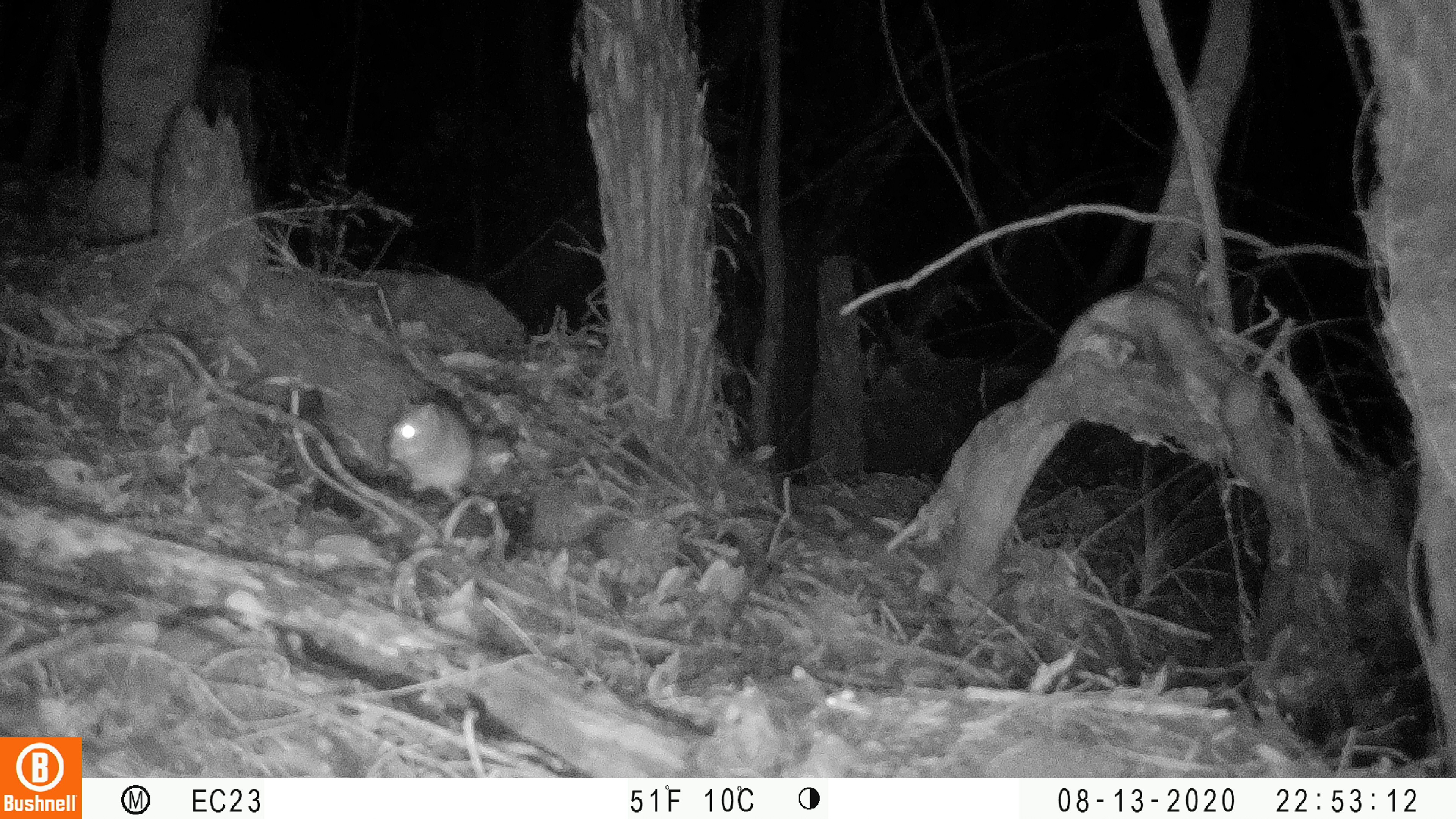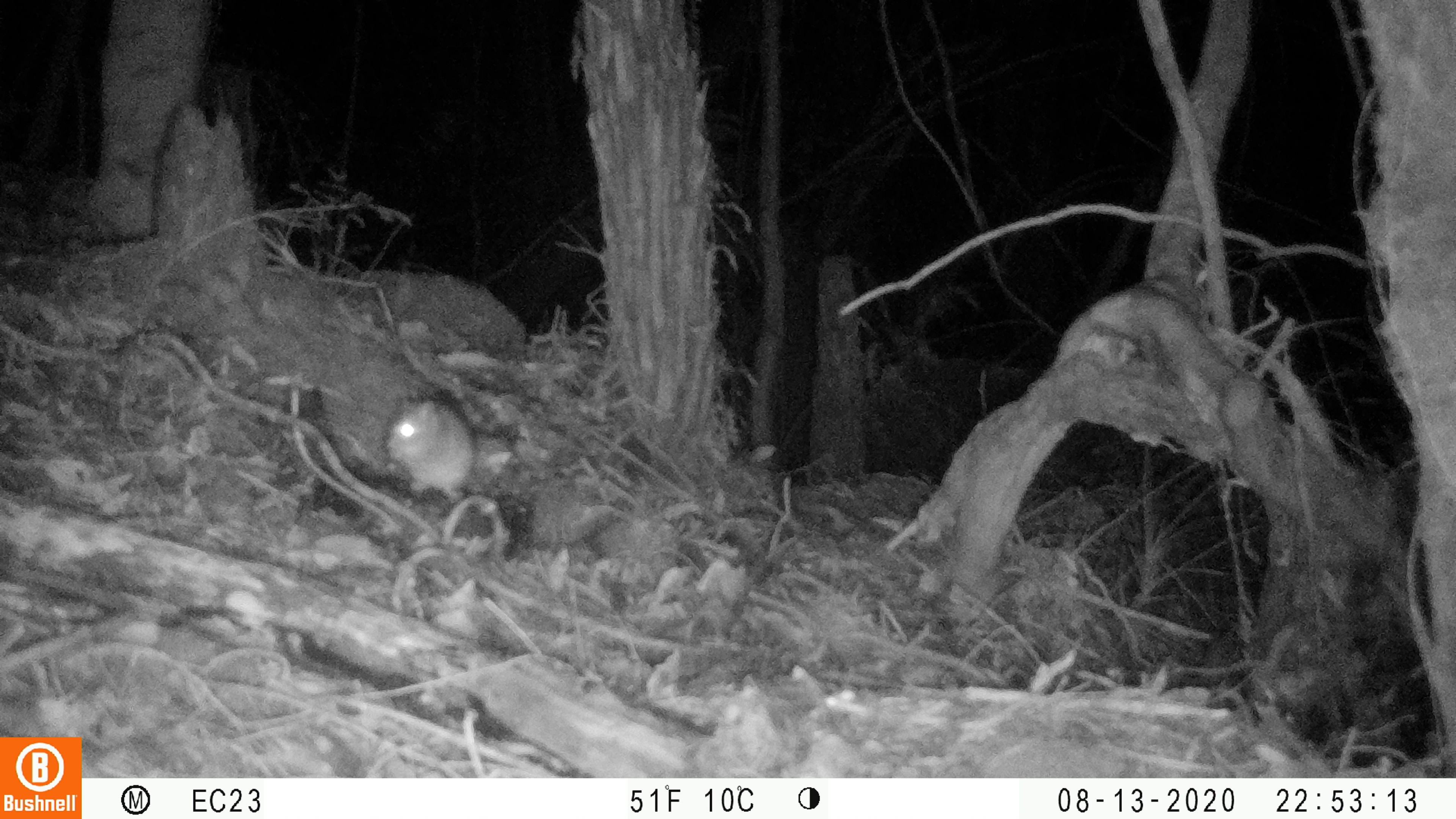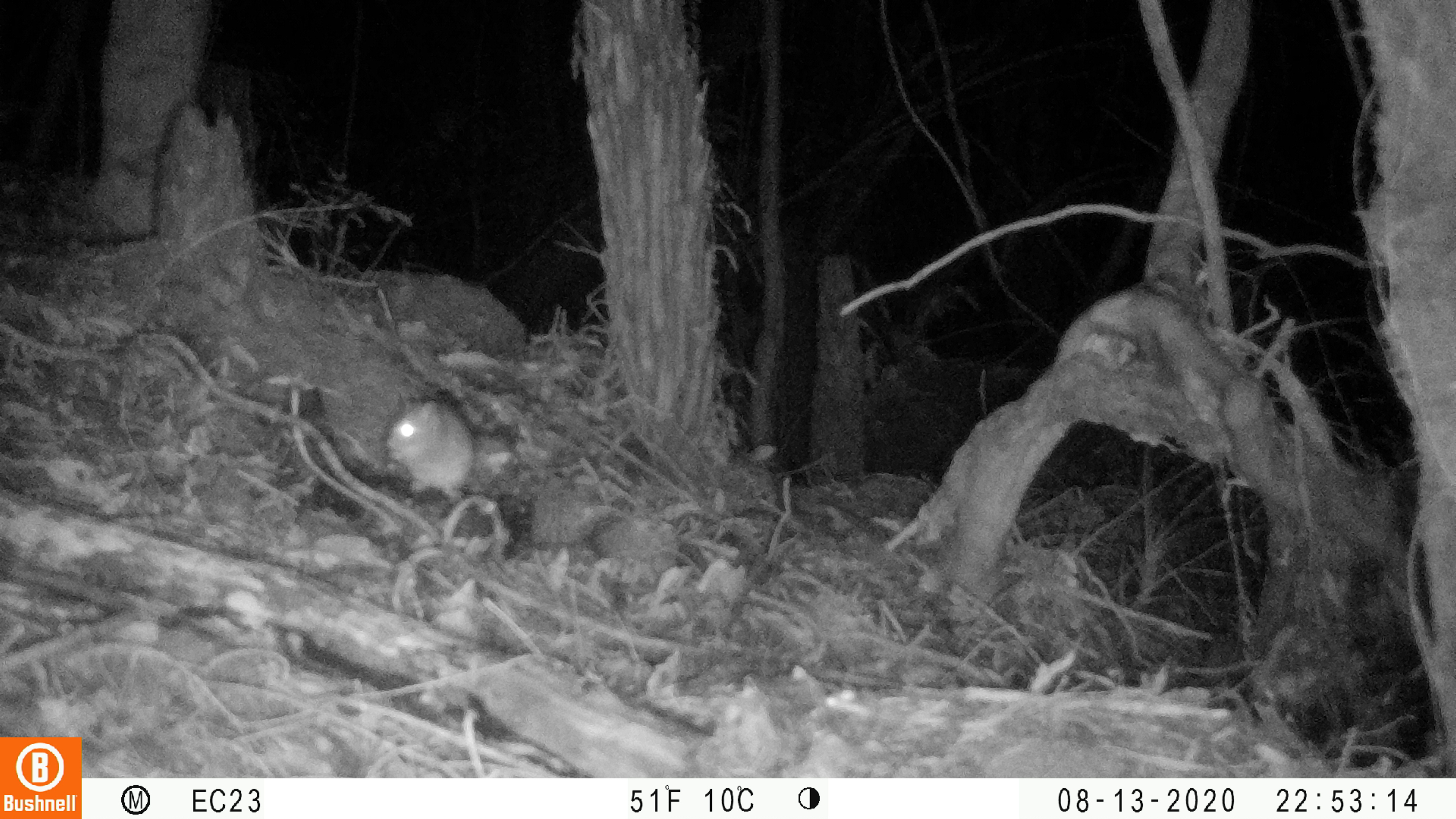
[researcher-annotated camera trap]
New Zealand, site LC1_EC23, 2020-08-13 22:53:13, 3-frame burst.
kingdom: Animalia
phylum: Chordata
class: Mammalia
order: Rodentia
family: Muridae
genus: Rattus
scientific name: Rattus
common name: rat